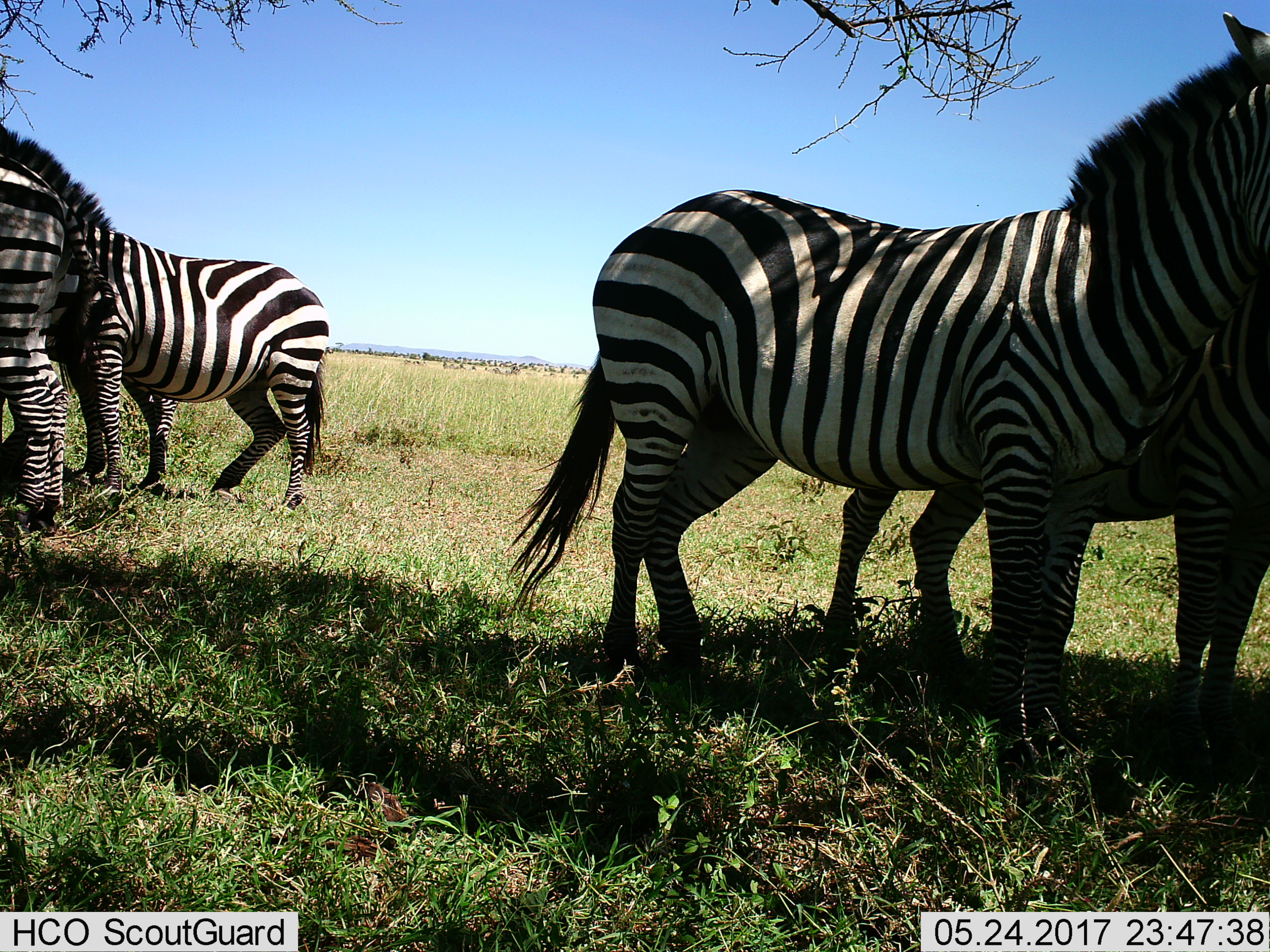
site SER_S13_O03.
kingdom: Animalia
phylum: Chordata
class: Mammalia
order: Perissodactyla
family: Equidae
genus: Equus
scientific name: Equus quagga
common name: plains zebra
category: zebraplains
Zebraplains (plains zebra) (Equus quagga), count 4. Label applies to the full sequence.